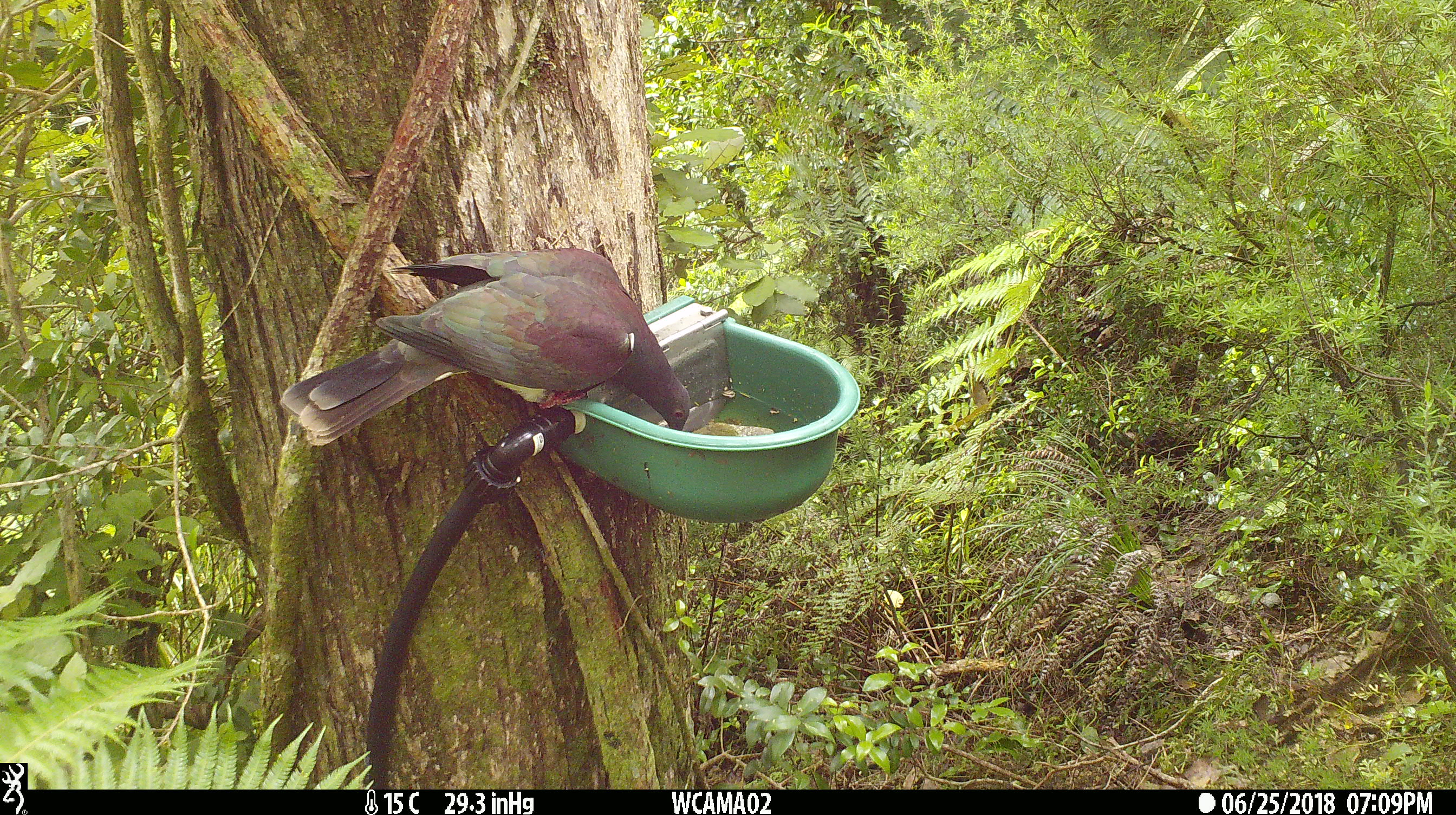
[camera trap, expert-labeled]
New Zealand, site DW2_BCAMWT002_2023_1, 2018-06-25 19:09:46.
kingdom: Animalia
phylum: Chordata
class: Aves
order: Columbiformes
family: Columbidae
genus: Hemiphaga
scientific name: Hemiphaga novaeseelandiae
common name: new zealand pigeon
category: kereru